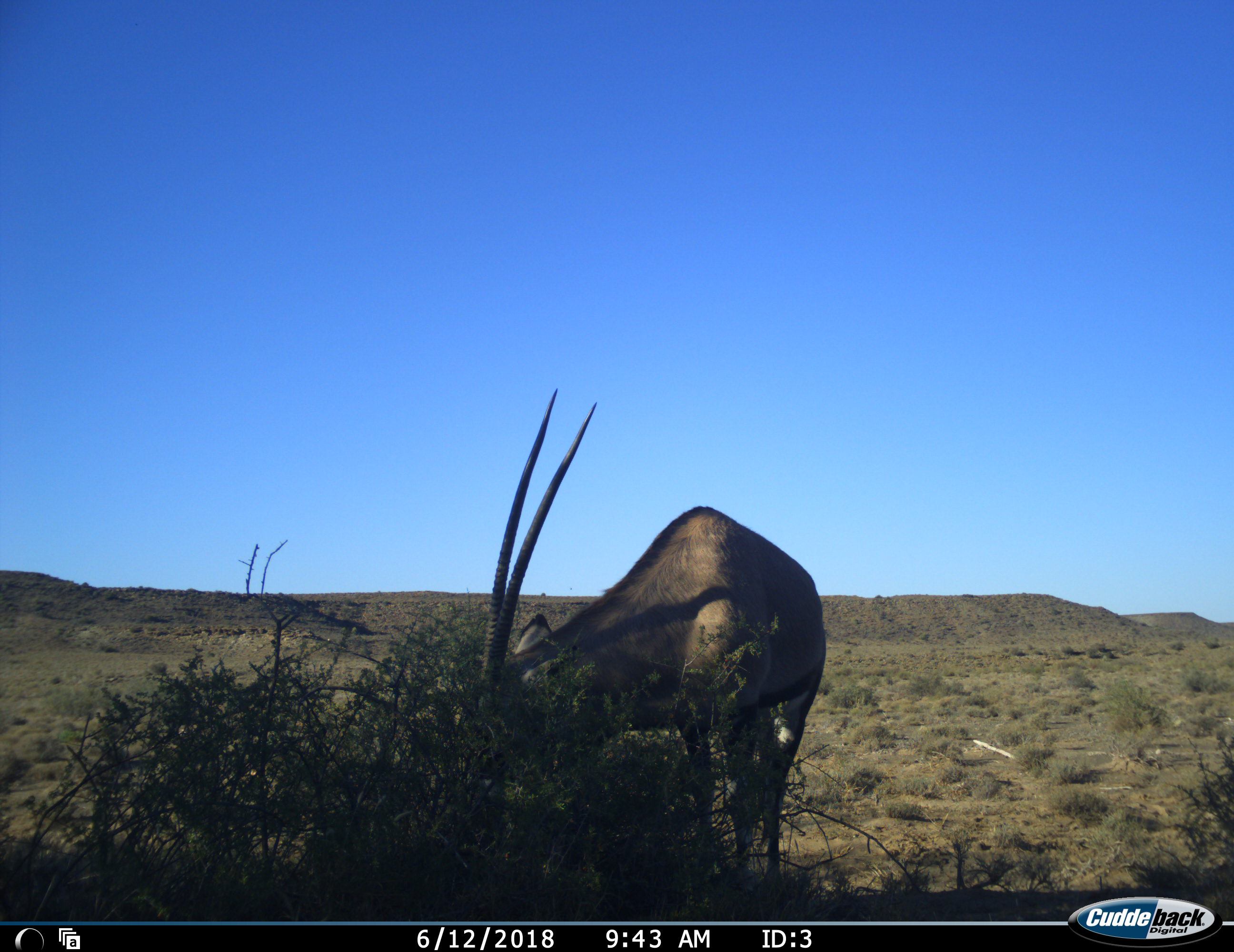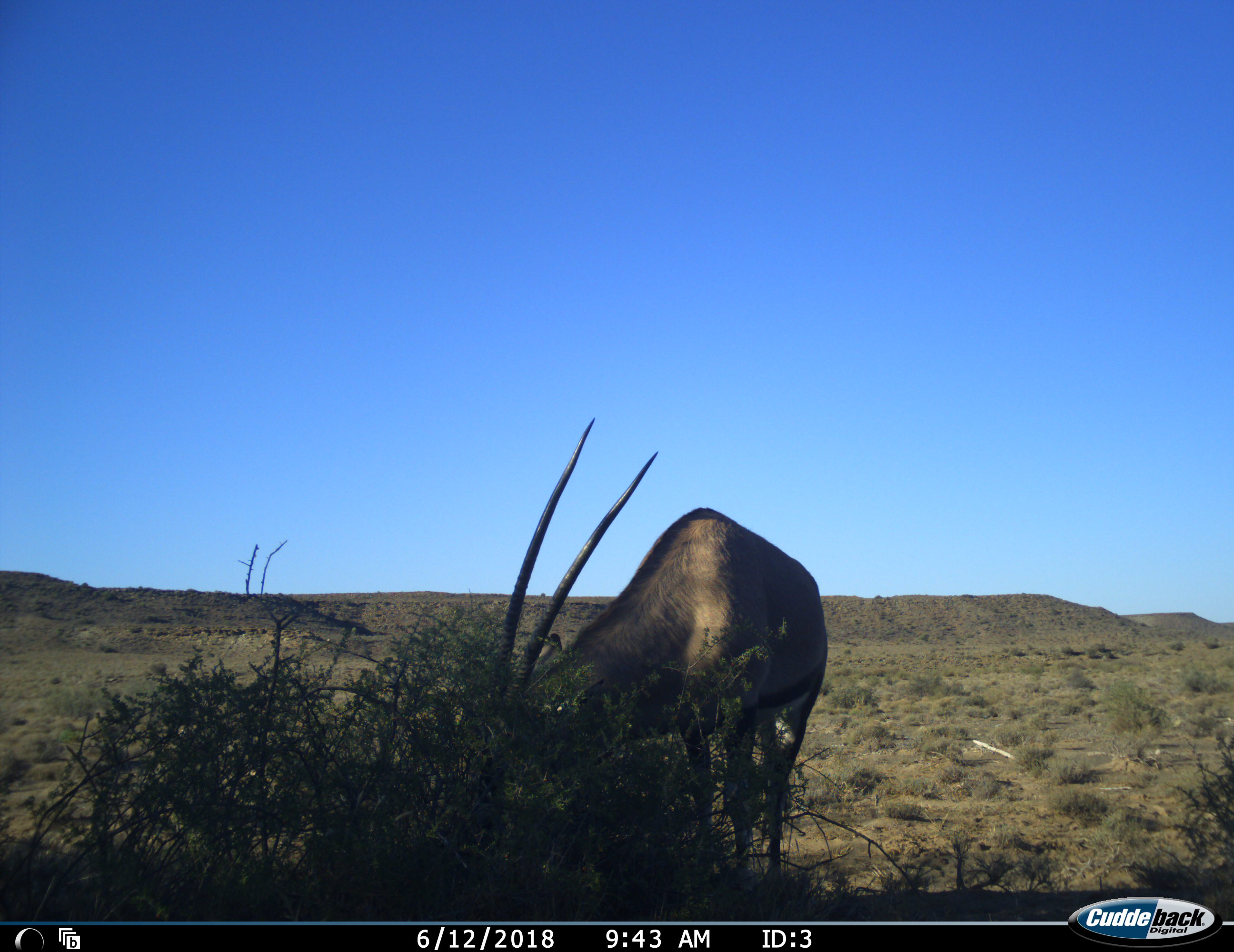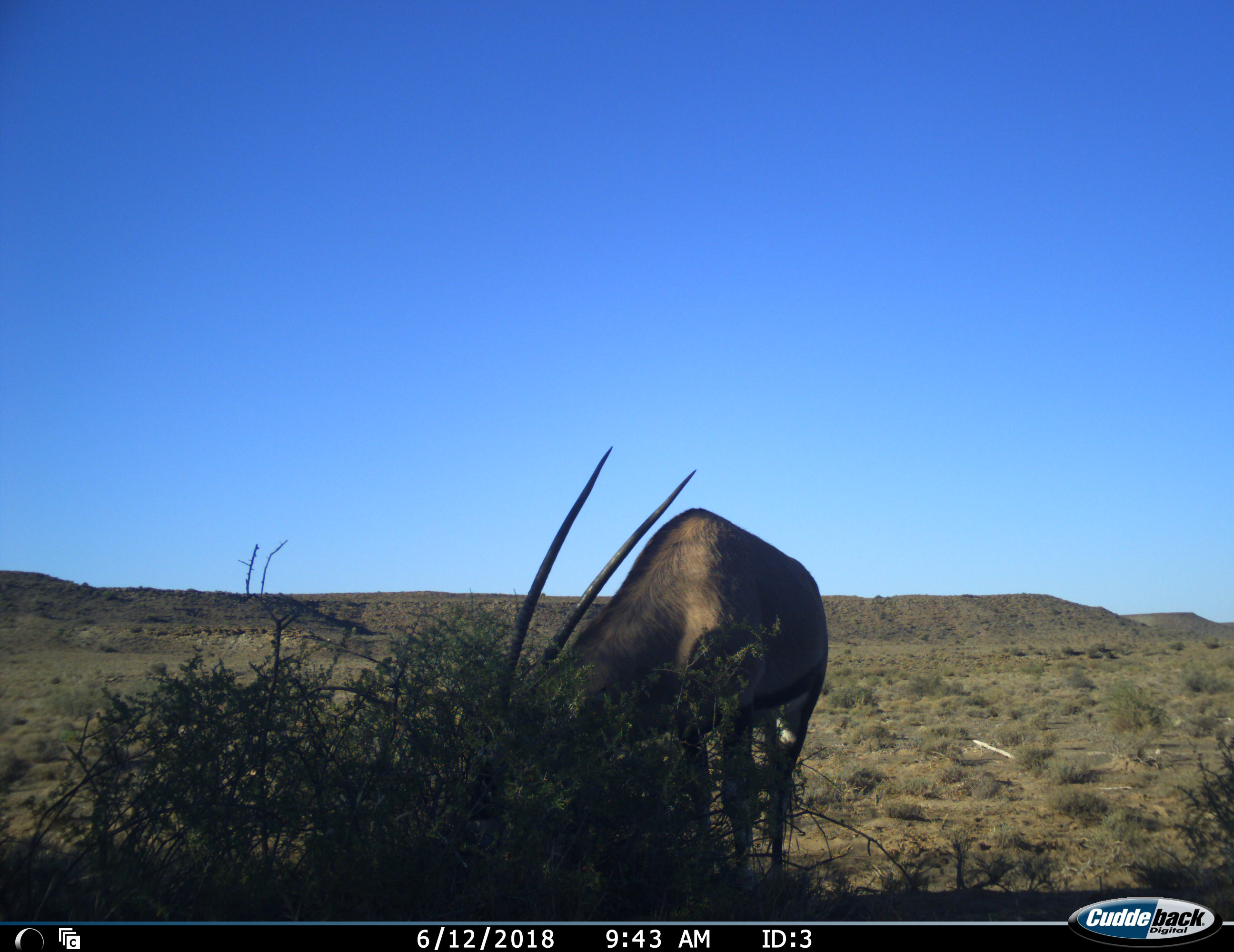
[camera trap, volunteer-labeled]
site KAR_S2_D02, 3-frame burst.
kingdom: Animalia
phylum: Chordata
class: Mammalia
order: Artiodactyla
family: Bovidae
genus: Oryx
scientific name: Oryx gazella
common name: gemsbok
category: oryx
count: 1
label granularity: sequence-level